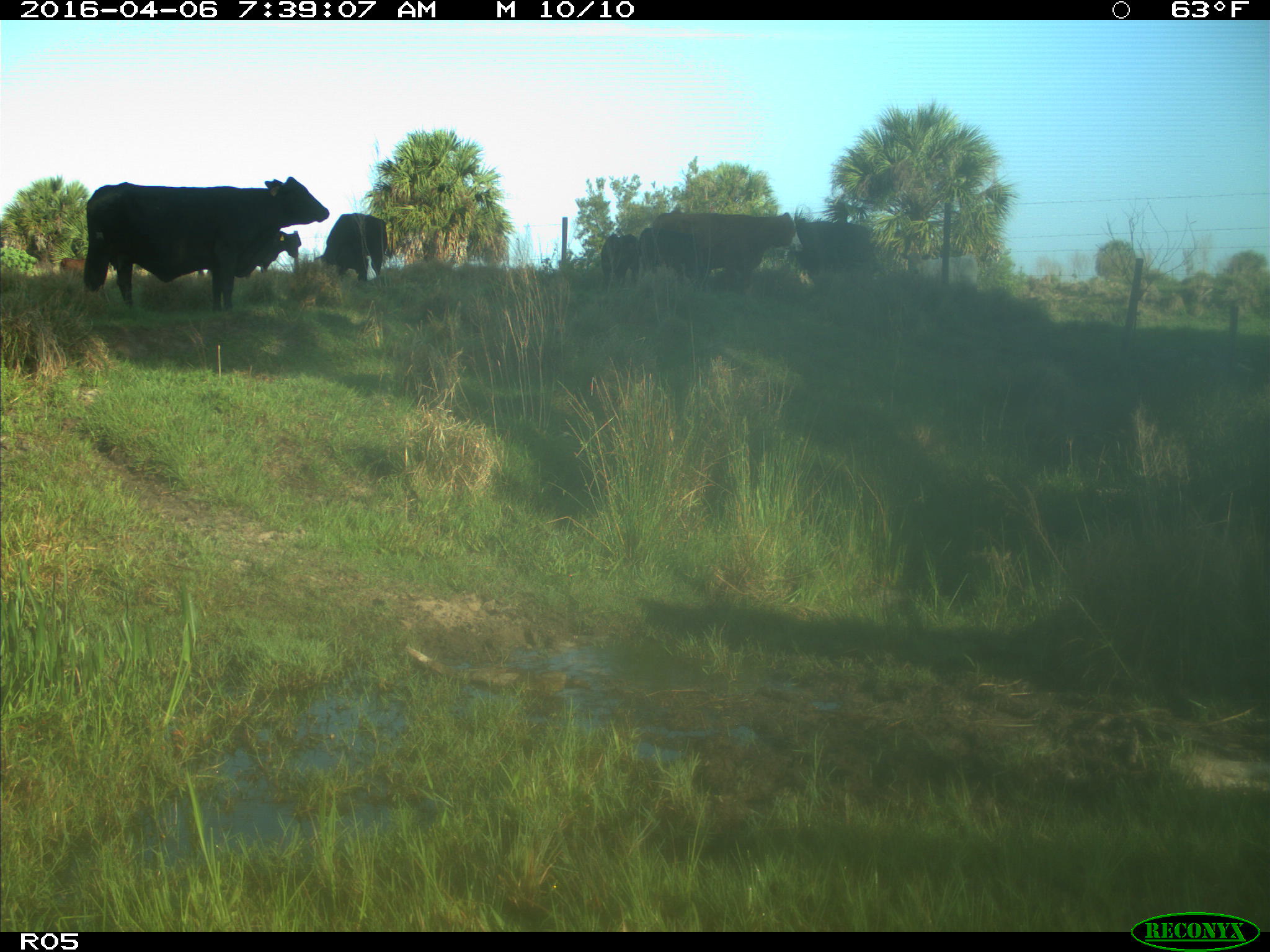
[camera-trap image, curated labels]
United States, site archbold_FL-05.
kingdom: Animalia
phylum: Chordata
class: Mammalia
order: Artiodactyla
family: Bovidae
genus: Bos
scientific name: Bos taurus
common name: domestic cow